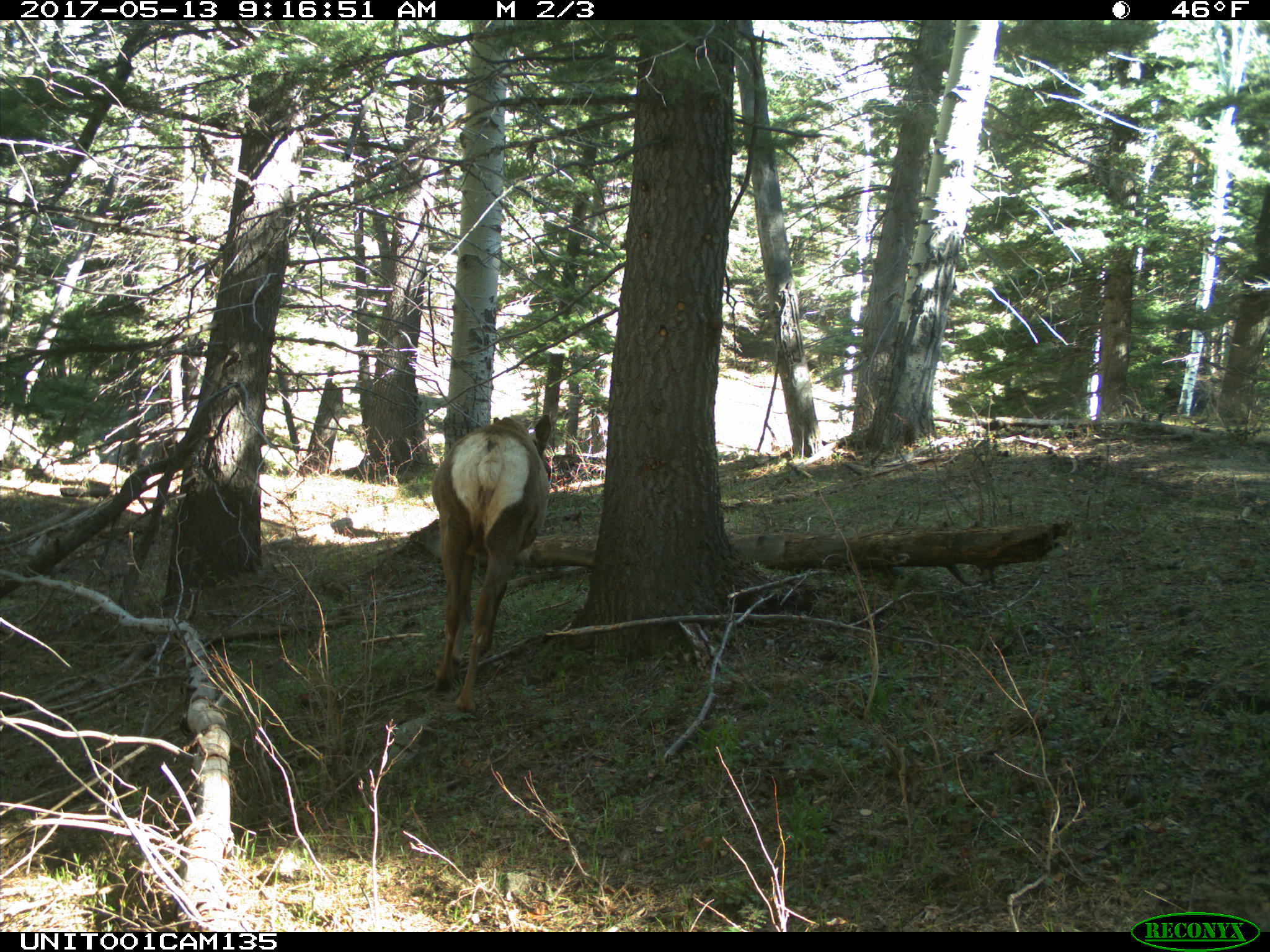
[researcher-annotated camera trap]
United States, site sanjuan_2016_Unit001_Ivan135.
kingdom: Animalia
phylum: Chordata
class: Mammalia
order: Artiodactyla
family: Cervidae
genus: Cervus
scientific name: Cervus elaphus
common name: red deer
Cervus elaphus (red deer).